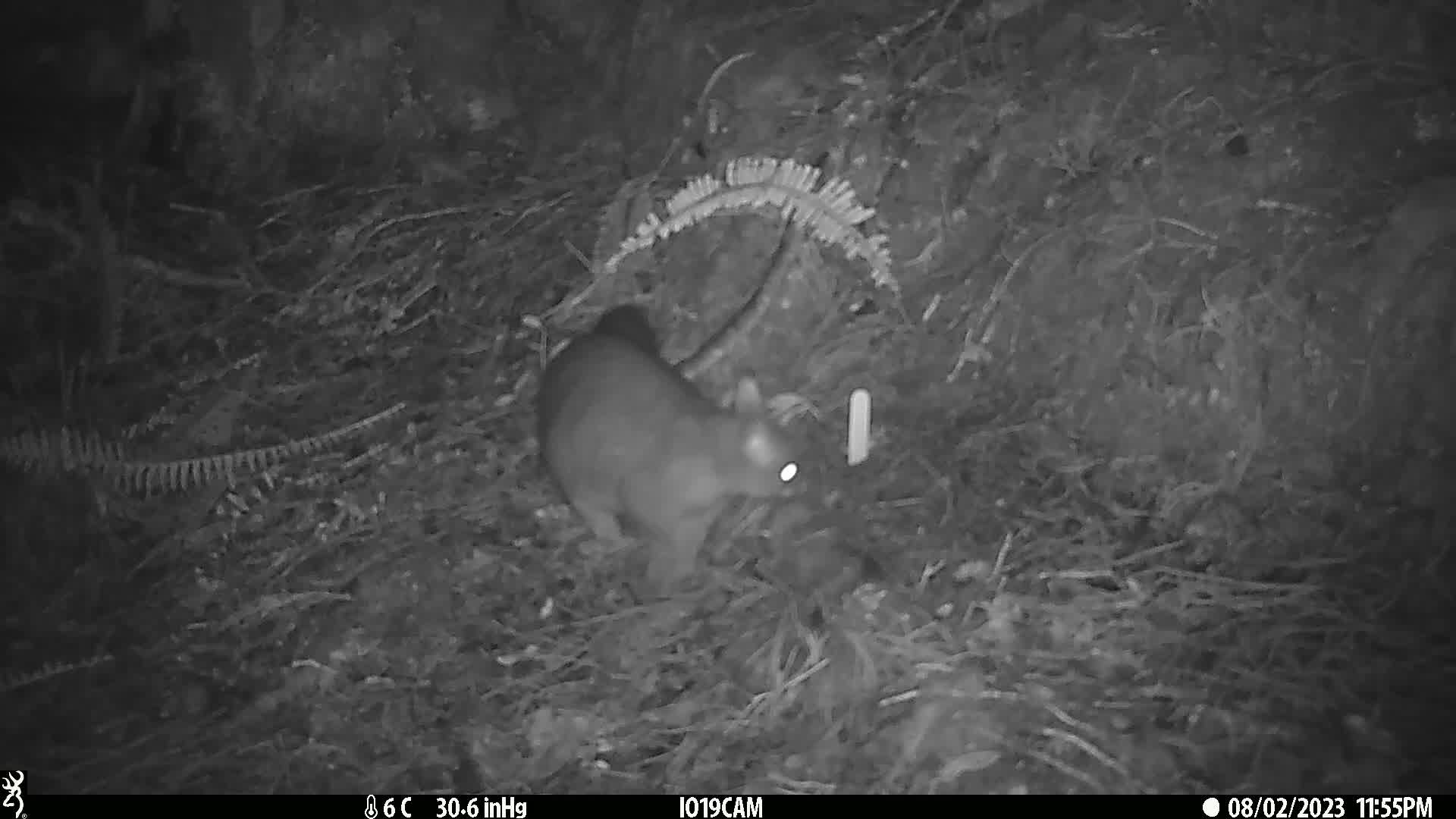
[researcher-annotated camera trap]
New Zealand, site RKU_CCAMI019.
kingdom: Animalia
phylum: Chordata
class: Mammalia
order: Diprotodontia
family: Phalangeridae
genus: Trichosurus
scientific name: Trichosurus vulpecula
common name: common brushtail possum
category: possum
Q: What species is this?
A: Possum (common brushtail possum) (Trichosurus vulpecula).